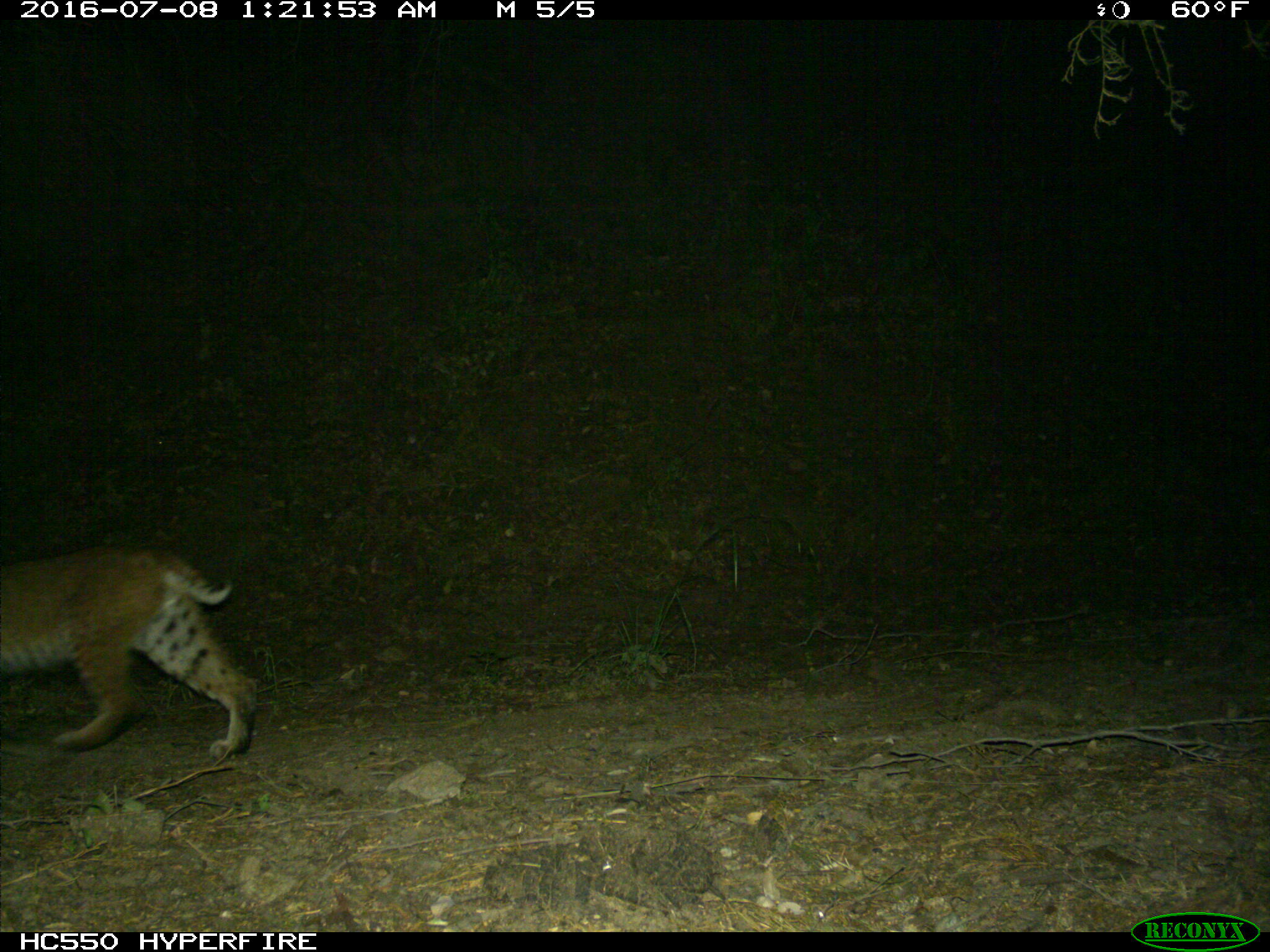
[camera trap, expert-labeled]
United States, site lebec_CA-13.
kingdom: Animalia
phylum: Chordata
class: Mammalia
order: Carnivora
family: Felidae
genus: Lynx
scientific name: Lynx rufus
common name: bobcat